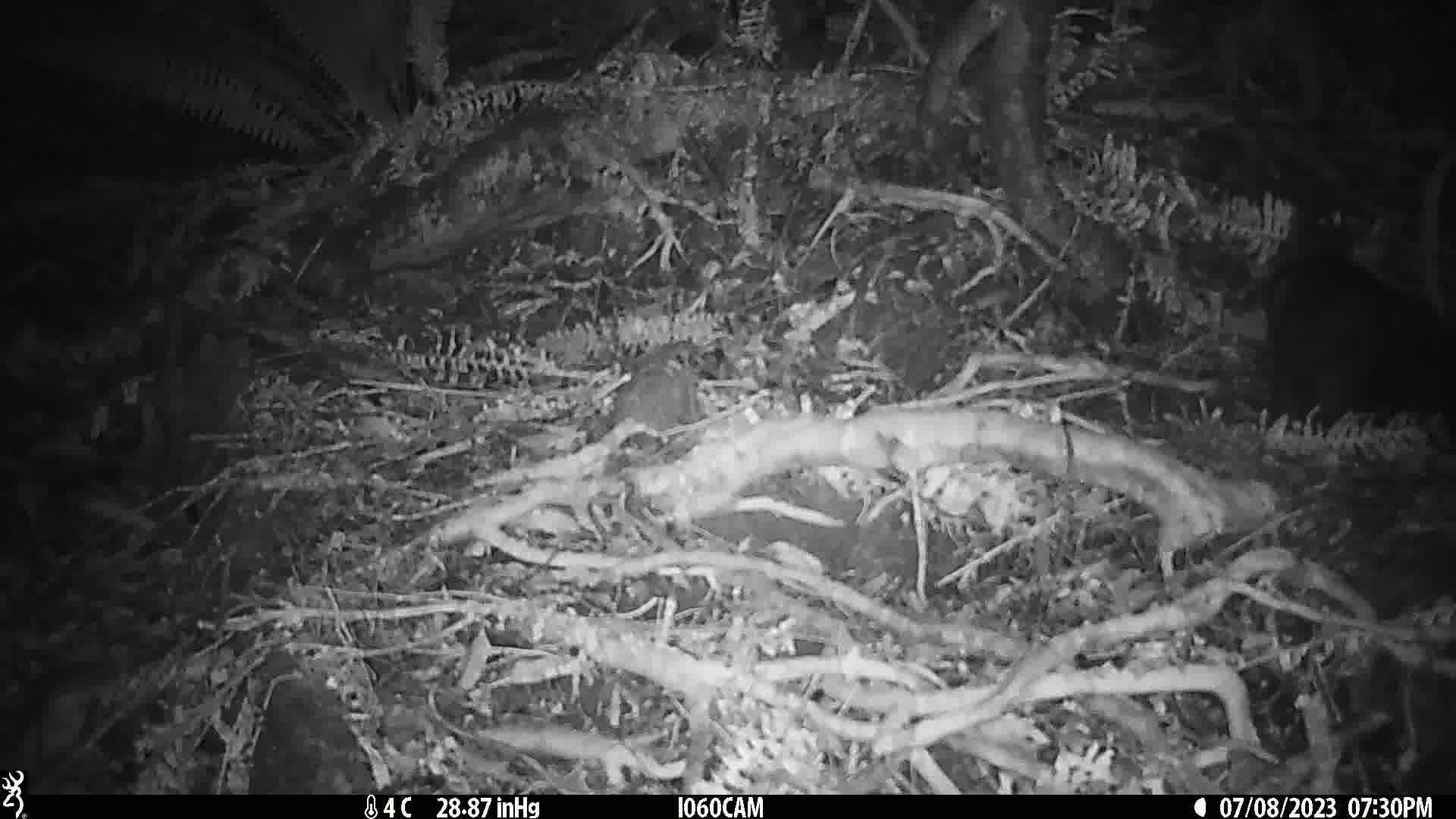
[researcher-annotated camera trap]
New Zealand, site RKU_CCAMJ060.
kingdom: Animalia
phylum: Chordata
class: Mammalia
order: Diprotodontia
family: Phalangeridae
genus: Trichosurus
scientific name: Trichosurus vulpecula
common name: common brushtail possum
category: possum